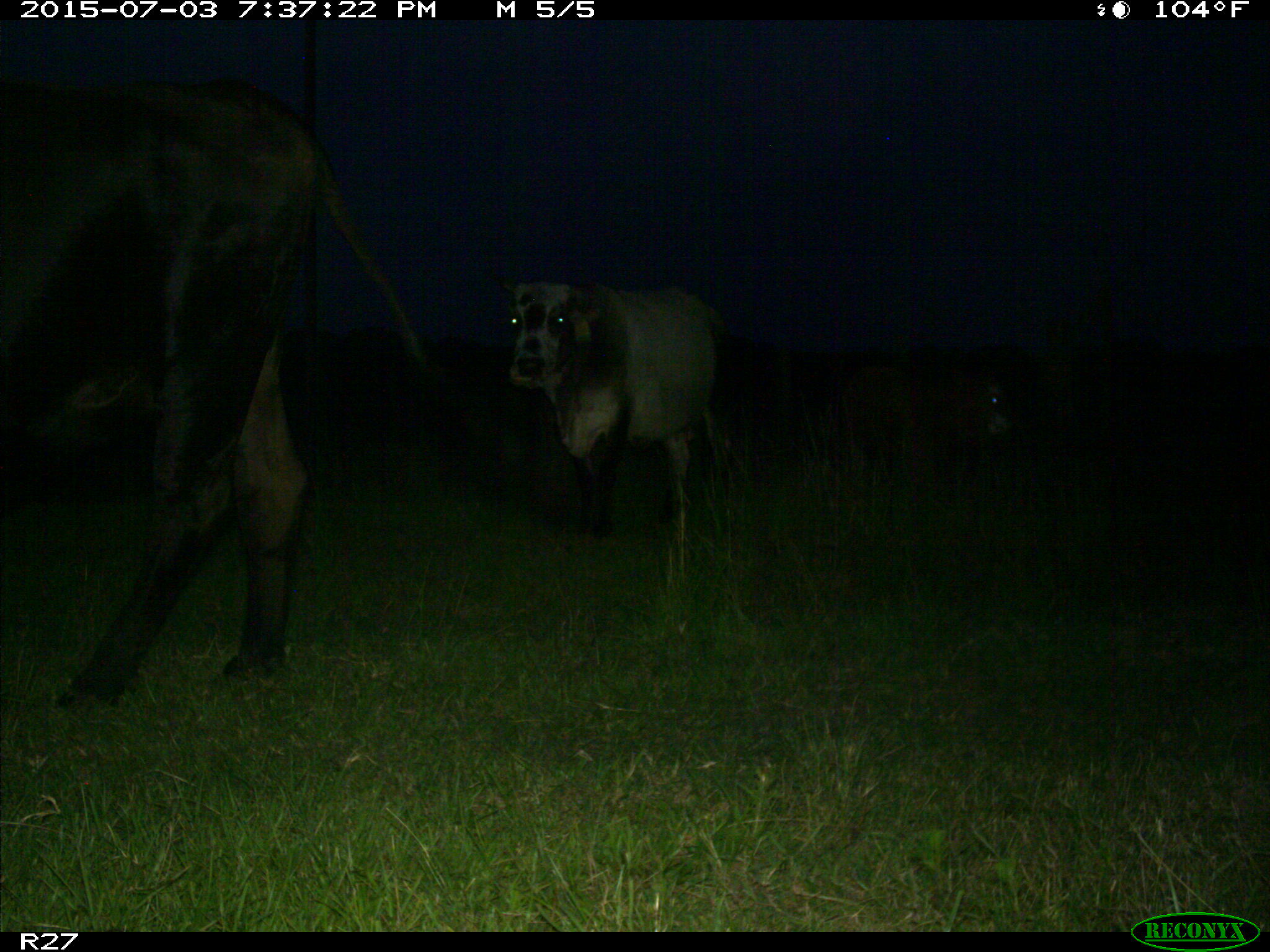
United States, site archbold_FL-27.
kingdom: Animalia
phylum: Chordata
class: Mammalia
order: Artiodactyla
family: Bovidae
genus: Bos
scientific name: Bos taurus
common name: domestic cow